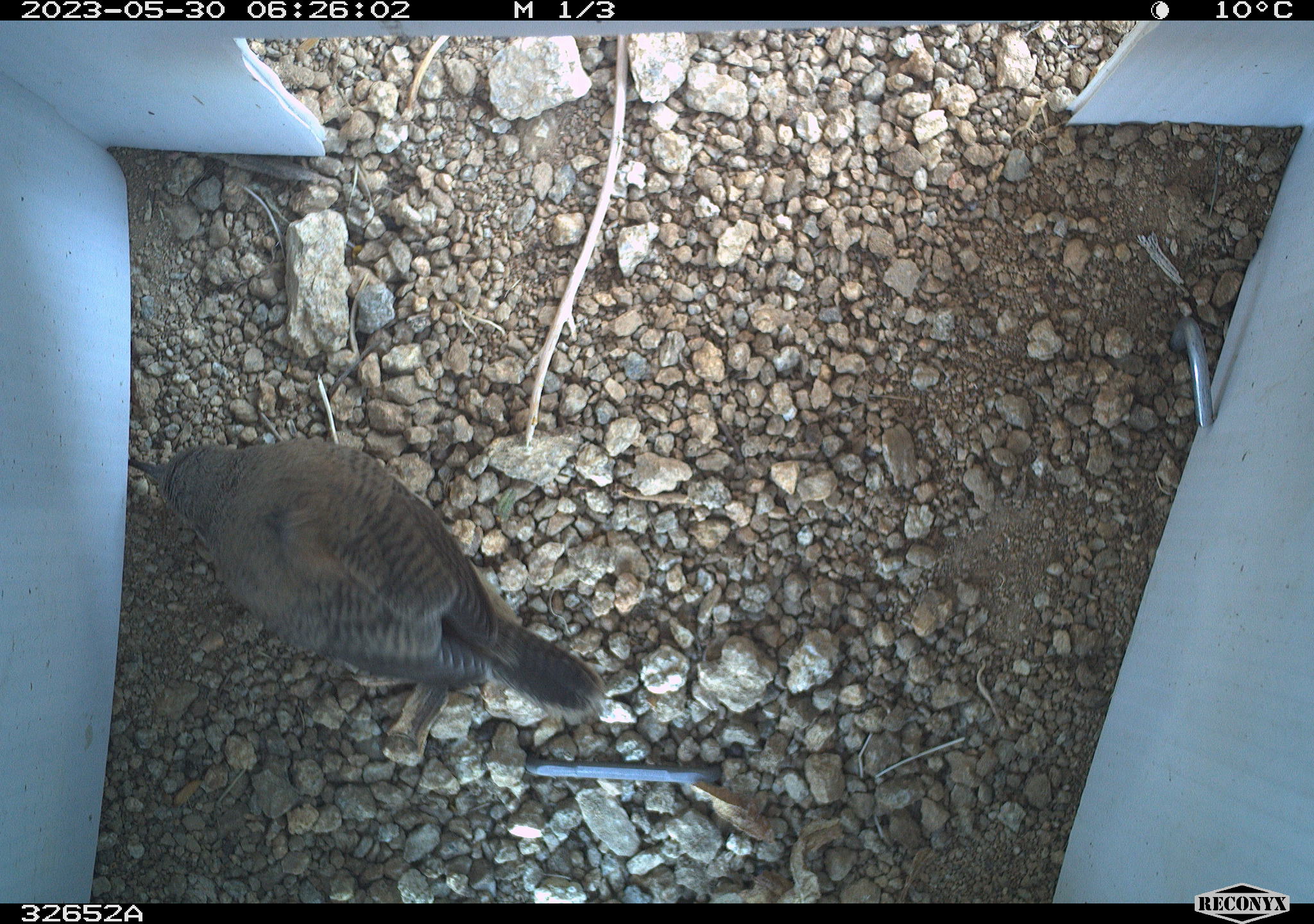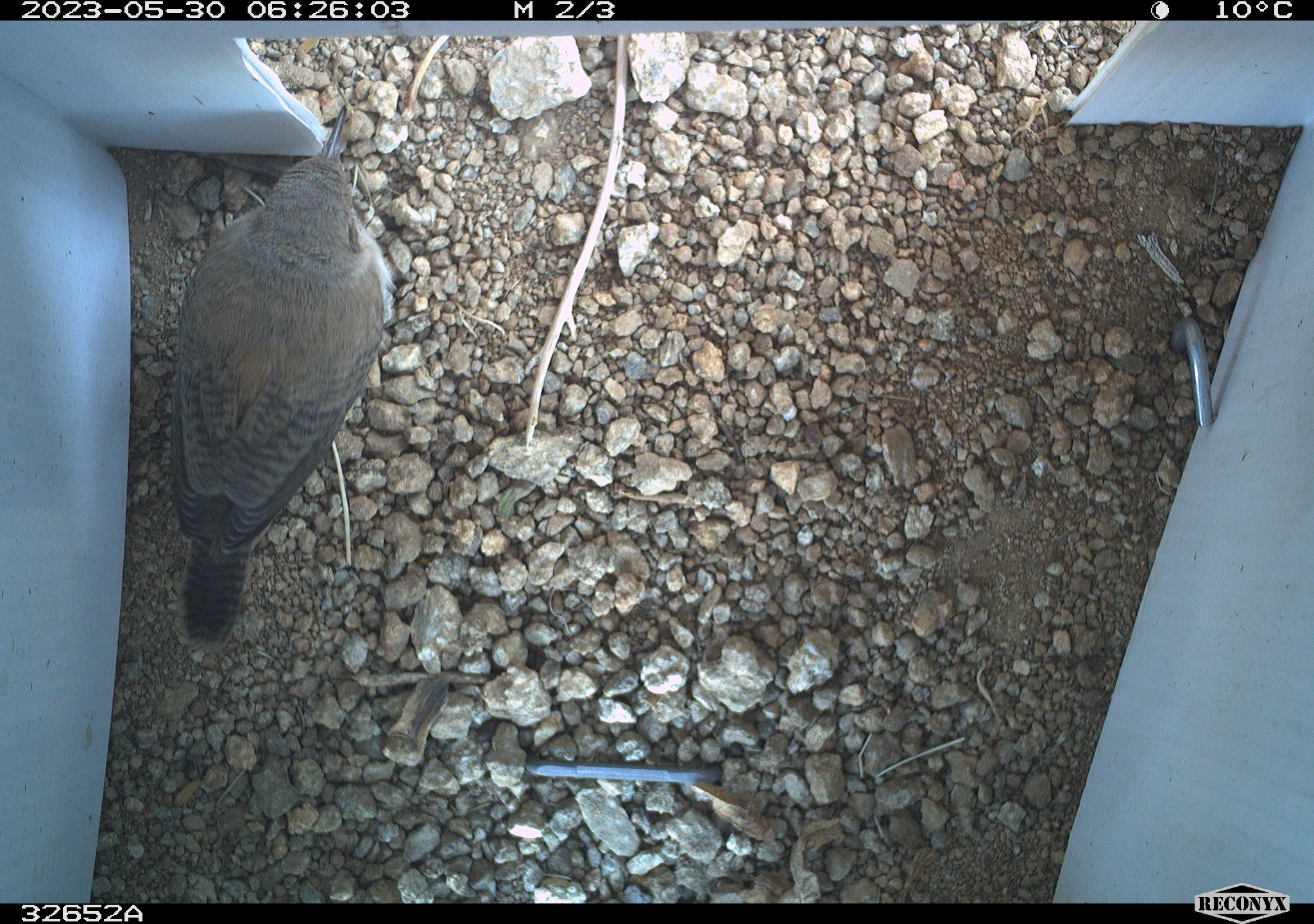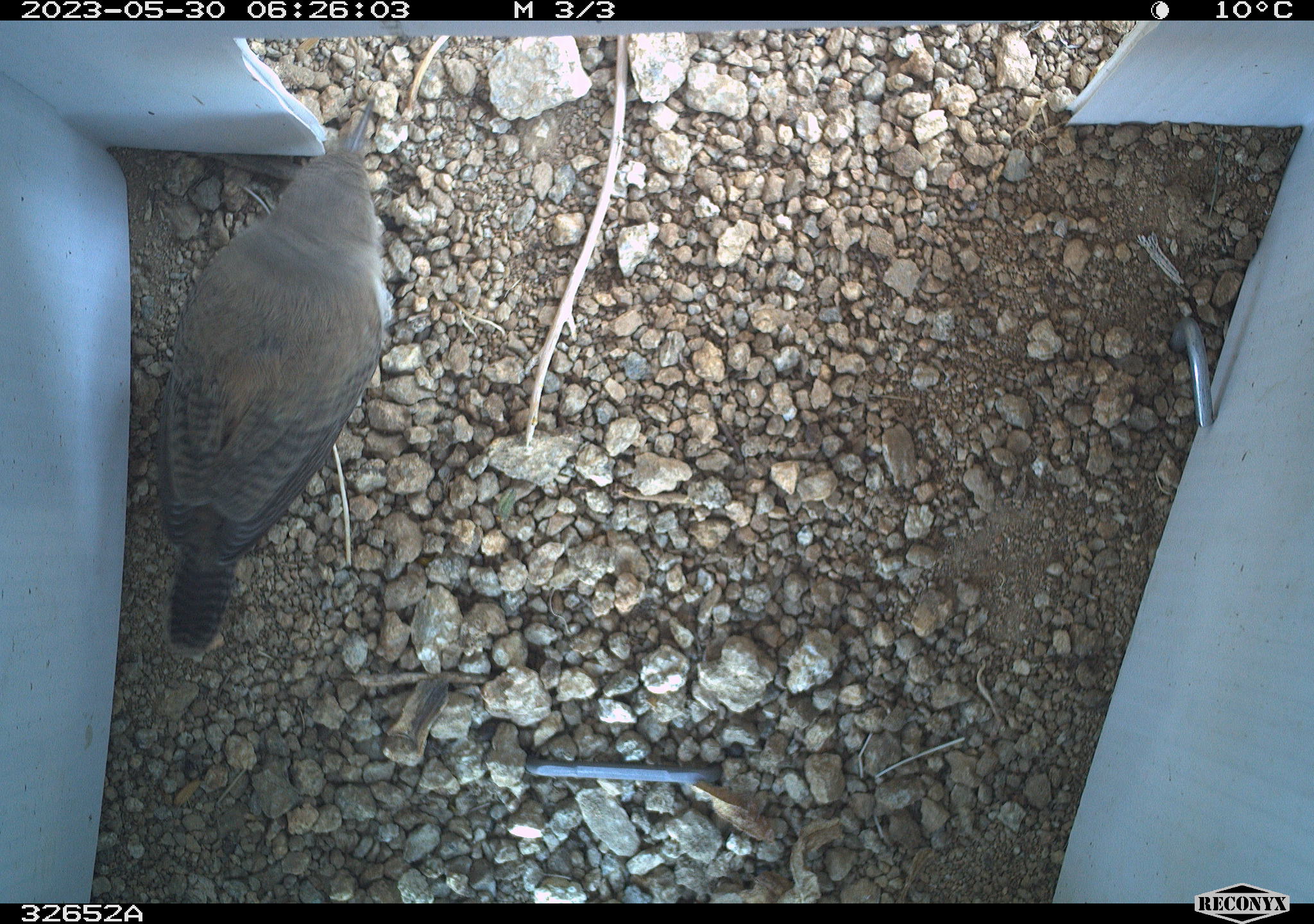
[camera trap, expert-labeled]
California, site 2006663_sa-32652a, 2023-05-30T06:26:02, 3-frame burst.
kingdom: Animalia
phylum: Chordata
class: Aves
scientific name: Aves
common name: bird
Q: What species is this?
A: Bird (Aves).